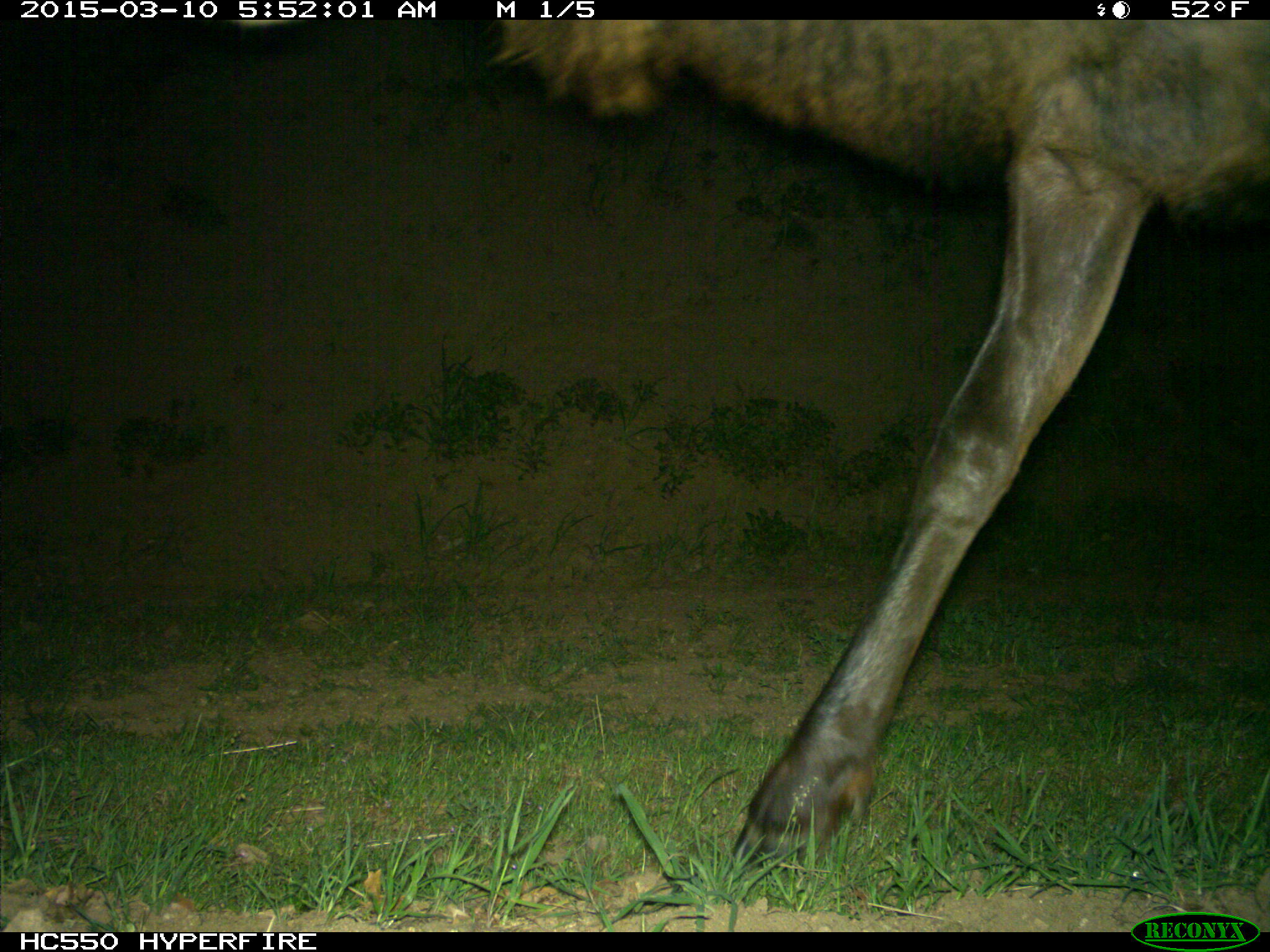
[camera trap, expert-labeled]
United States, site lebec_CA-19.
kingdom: Animalia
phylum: Chordata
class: Mammalia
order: Artiodactyla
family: Cervidae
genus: Cervus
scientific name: Cervus canadensis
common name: elk